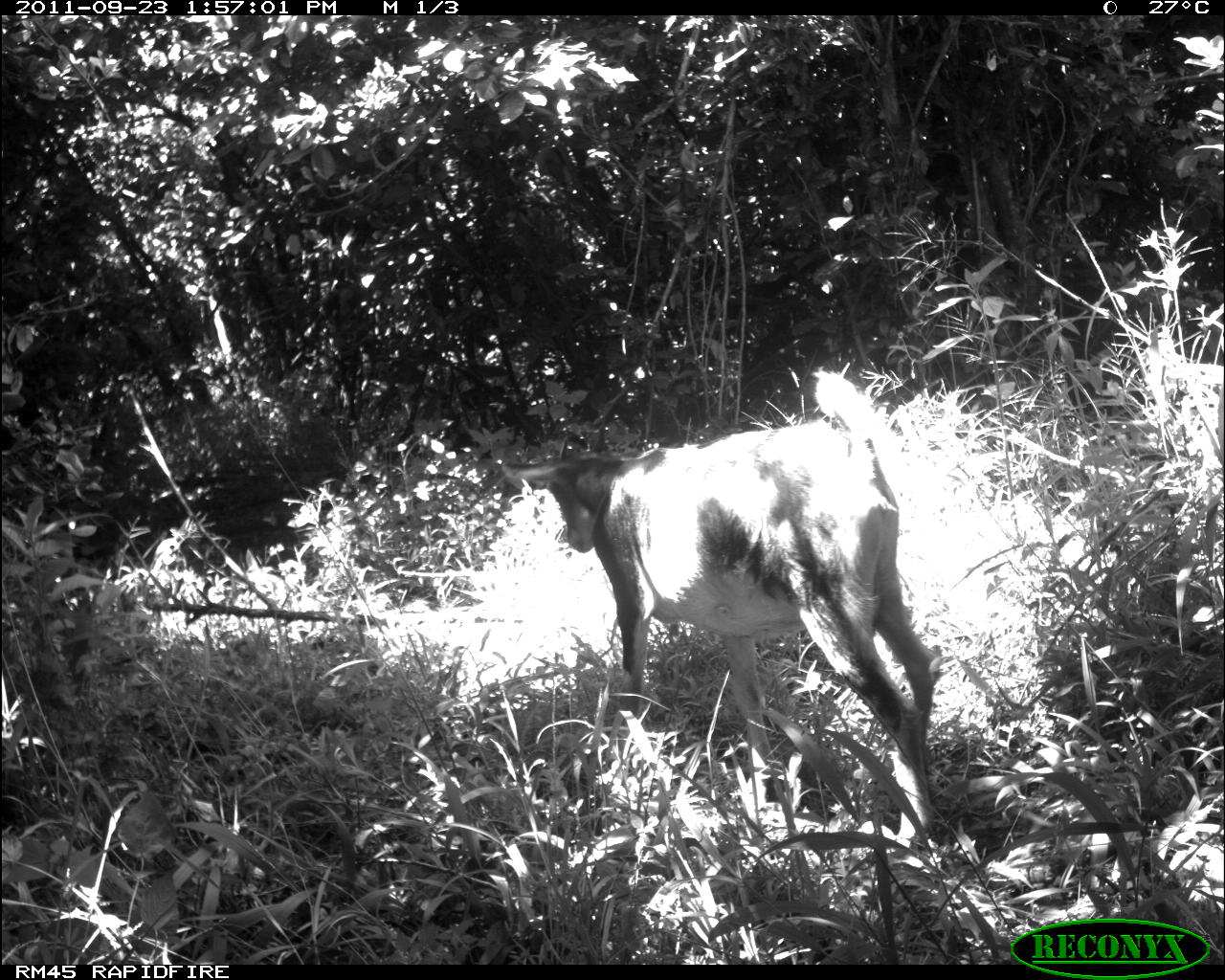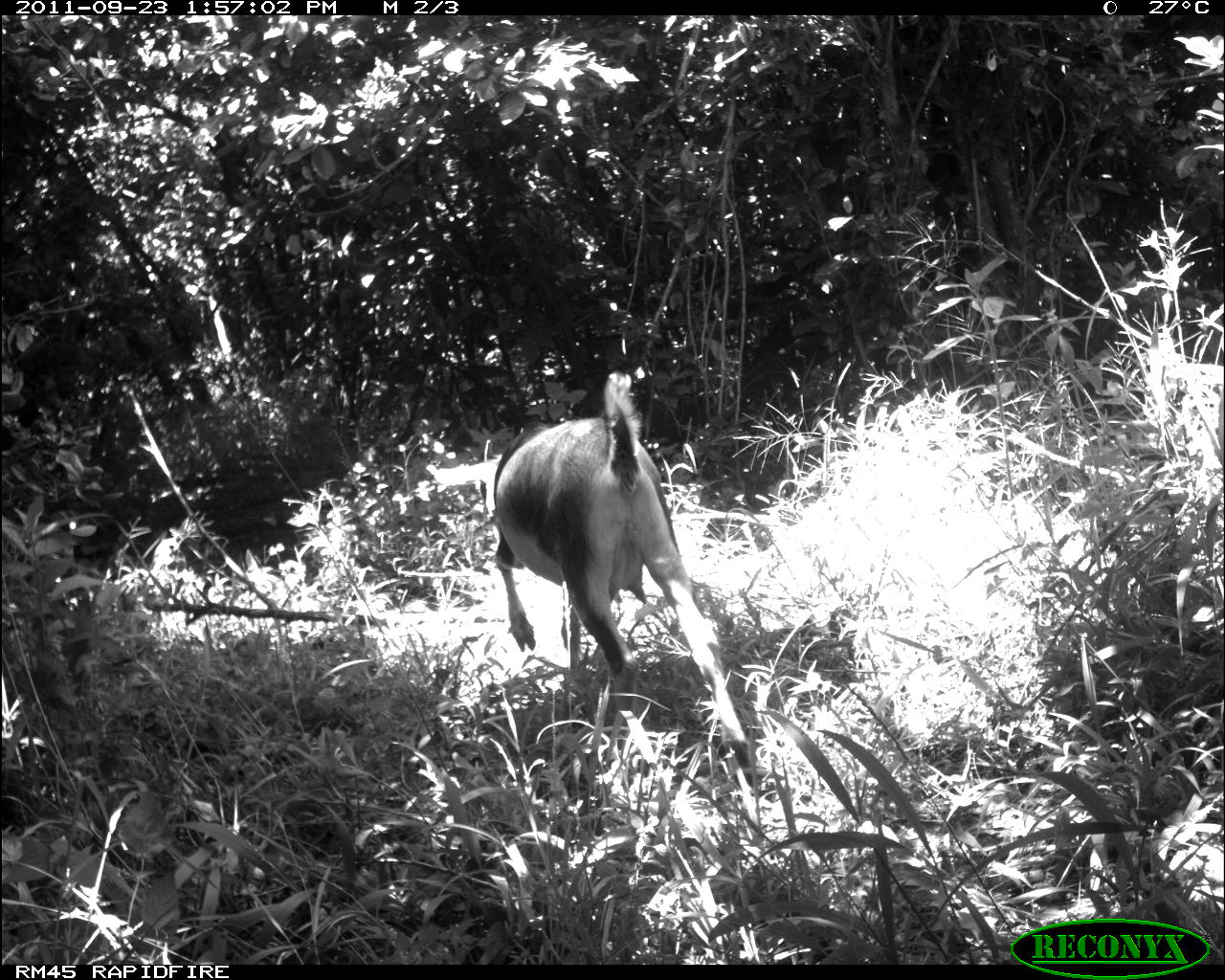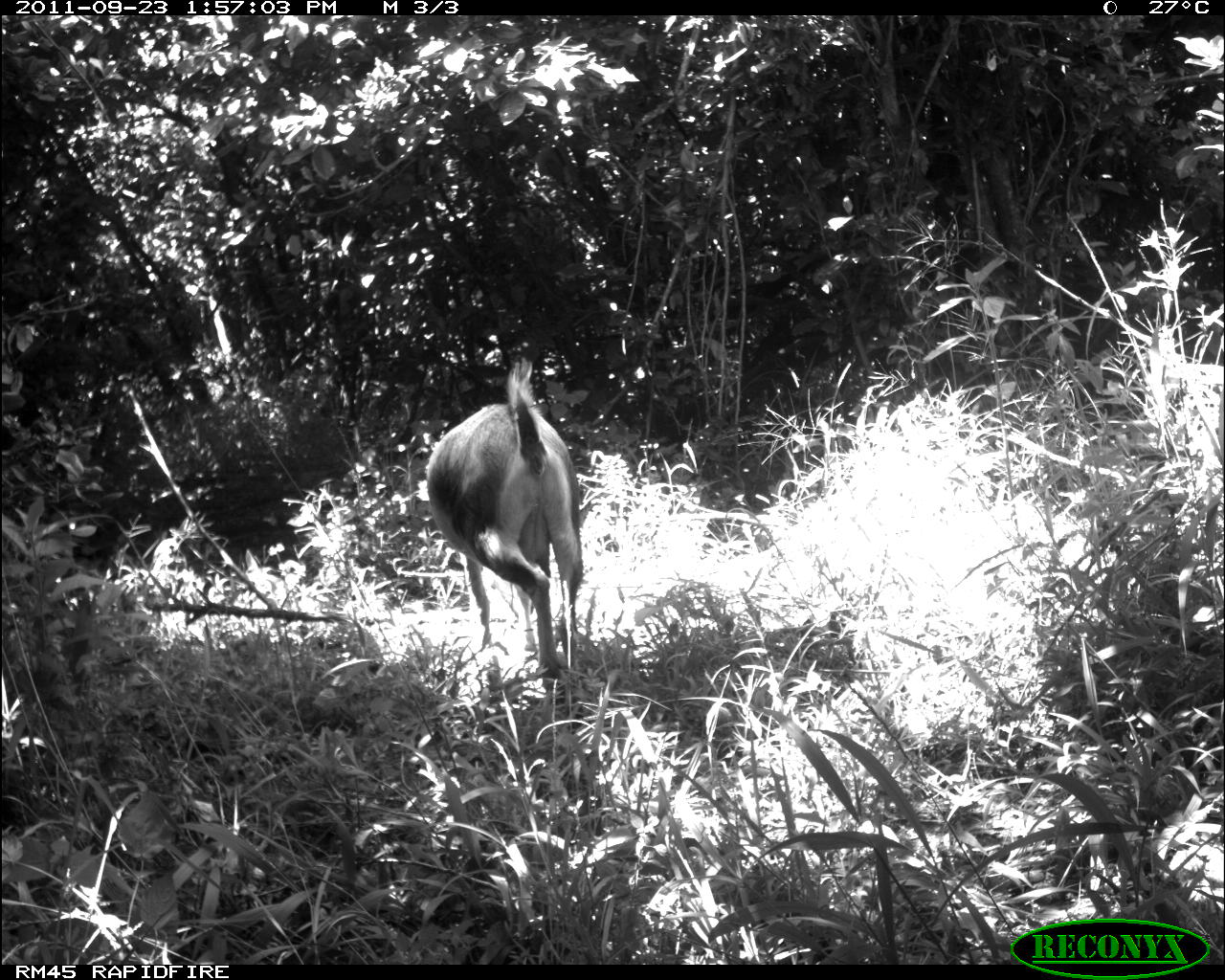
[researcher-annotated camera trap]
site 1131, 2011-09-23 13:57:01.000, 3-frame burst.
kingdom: Animalia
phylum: Chordata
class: Mammalia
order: Artiodactyla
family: Bovidae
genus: Capra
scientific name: Capra aegagrus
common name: wild goat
Capra aegagrus (wild goat), count 1.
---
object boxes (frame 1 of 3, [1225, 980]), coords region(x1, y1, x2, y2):
capra aegagrus: region(500, 411, 942, 852)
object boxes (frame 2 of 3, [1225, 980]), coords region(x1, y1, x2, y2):
capra aegagrus: region(432, 371, 754, 788)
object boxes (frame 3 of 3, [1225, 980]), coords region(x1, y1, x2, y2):
capra aegagrus: region(424, 357, 583, 705)